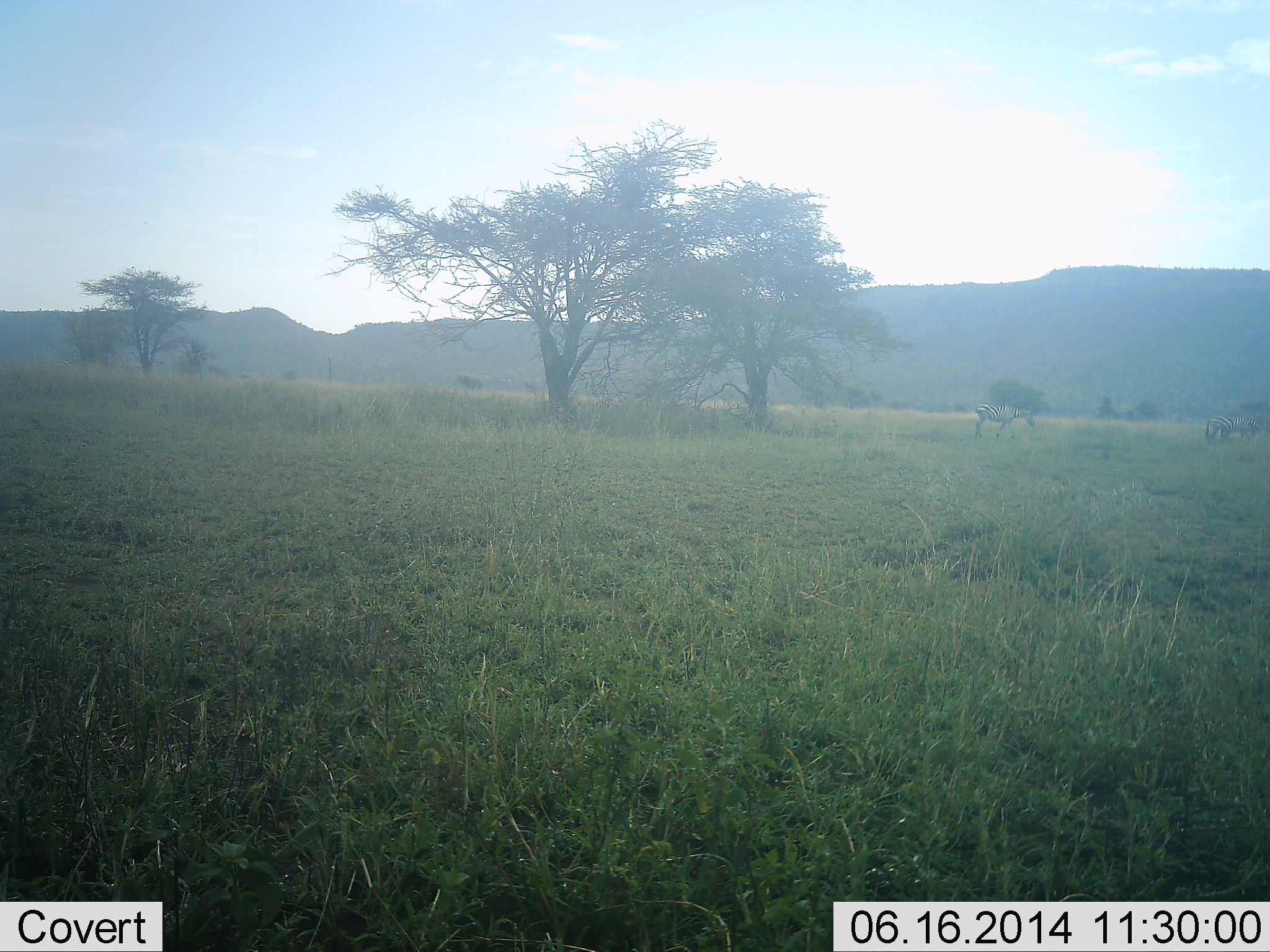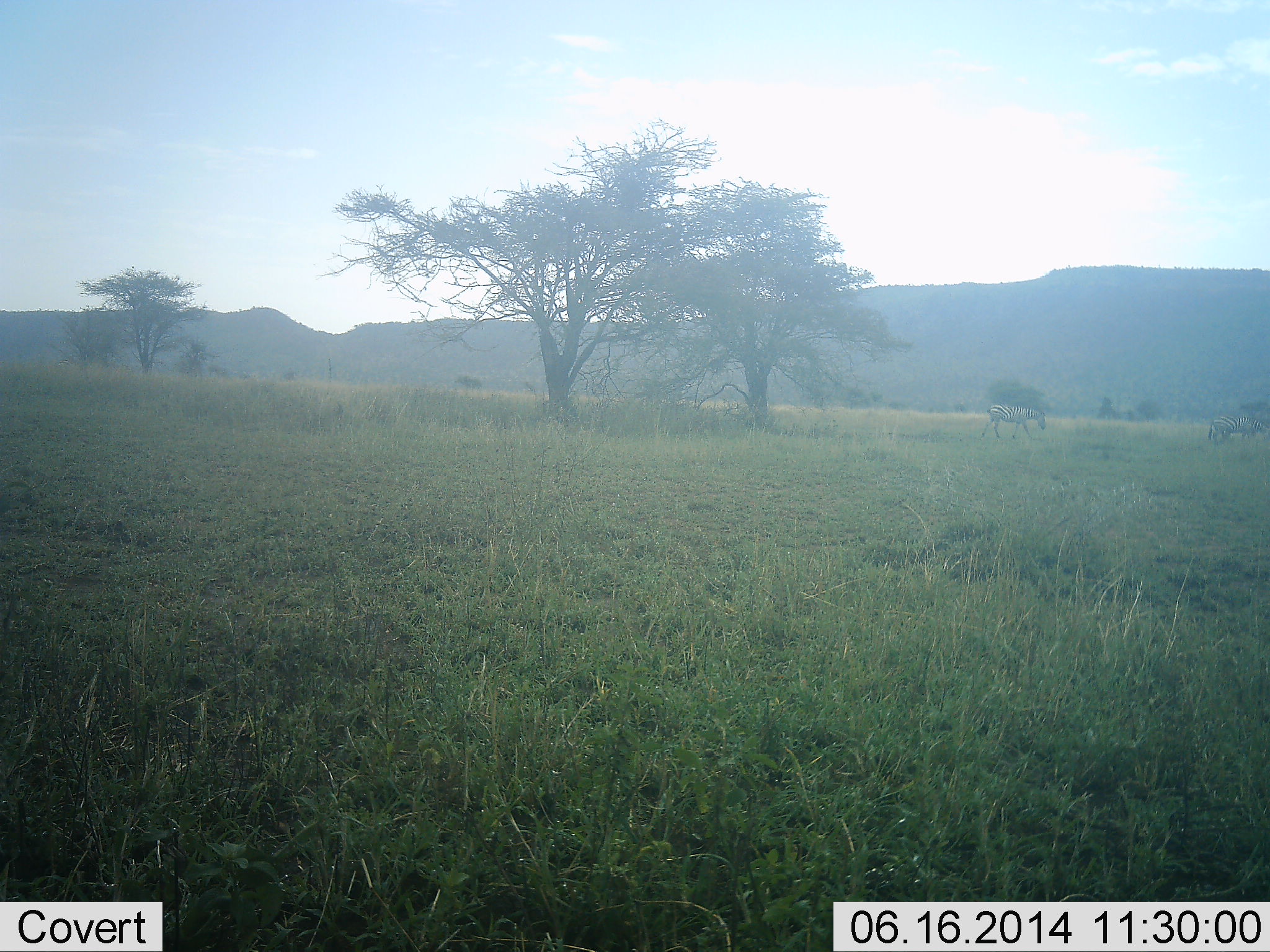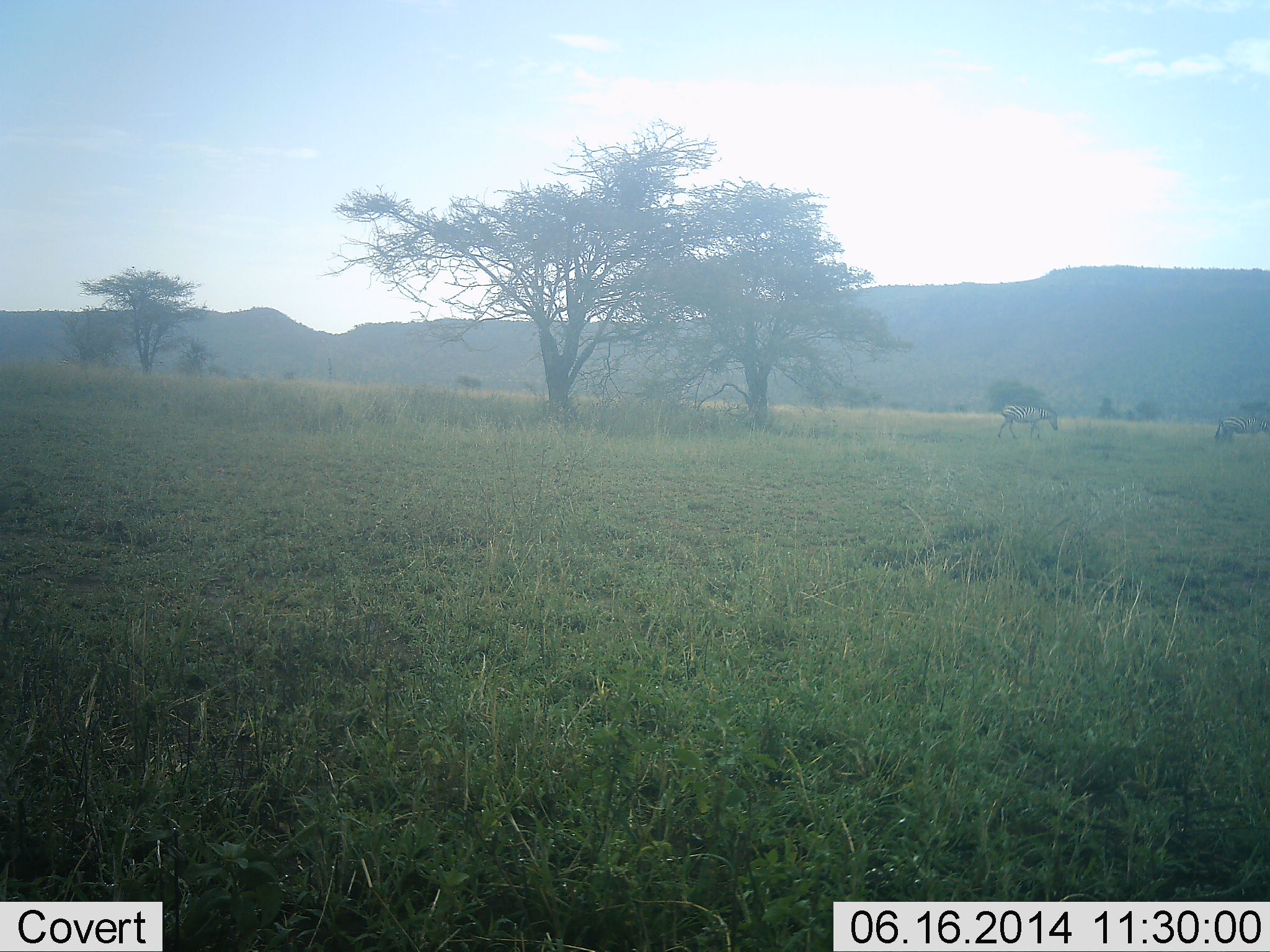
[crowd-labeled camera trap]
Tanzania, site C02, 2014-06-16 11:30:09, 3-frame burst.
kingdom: Animalia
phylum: Chordata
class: Mammalia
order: Perissodactyla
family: Equidae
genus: Equus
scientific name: Equus quagga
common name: plains zebra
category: zebra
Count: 2.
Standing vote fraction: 10%.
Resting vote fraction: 0%.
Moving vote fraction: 90%.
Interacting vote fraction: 0%.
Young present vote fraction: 0%.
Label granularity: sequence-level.